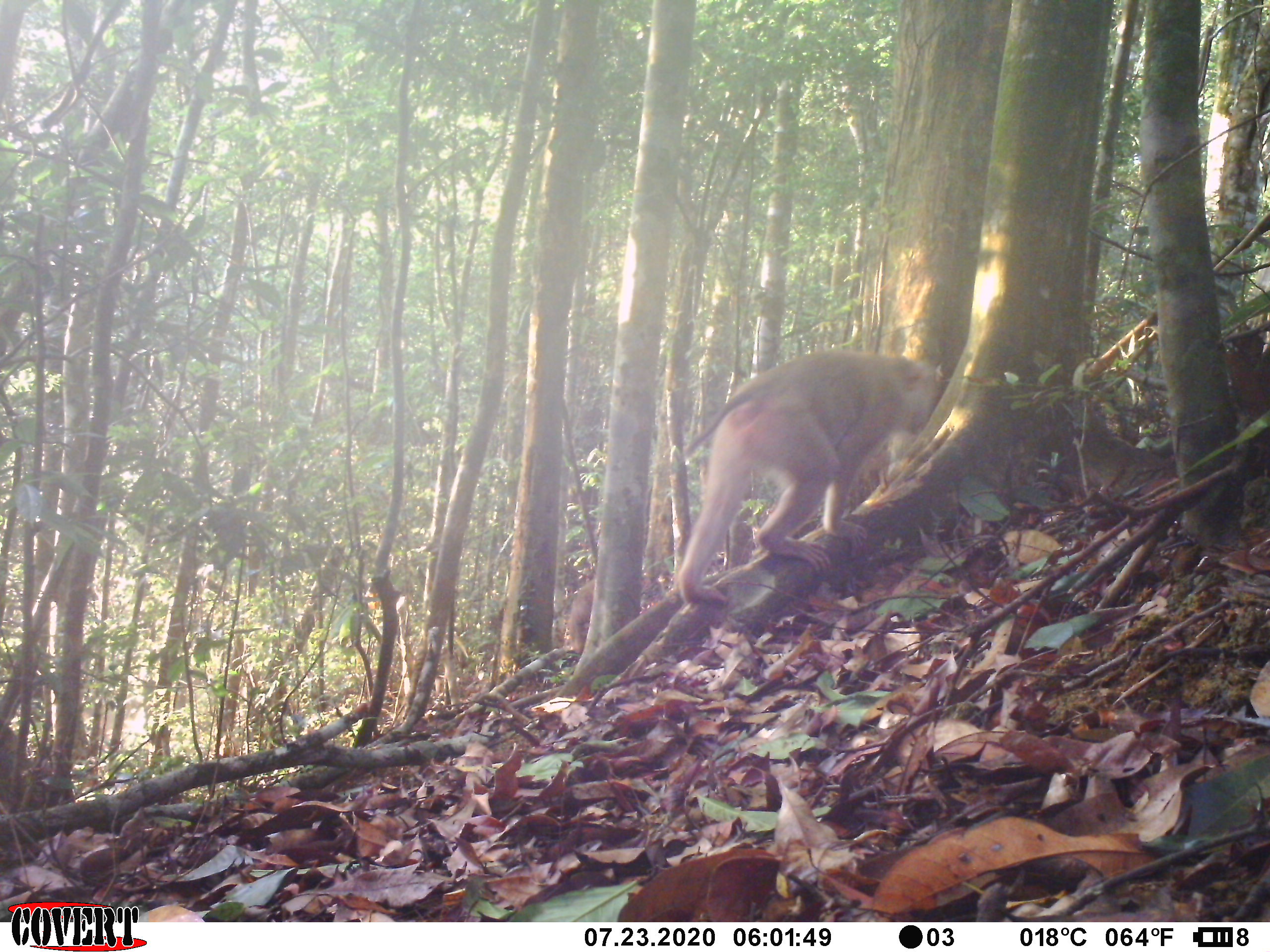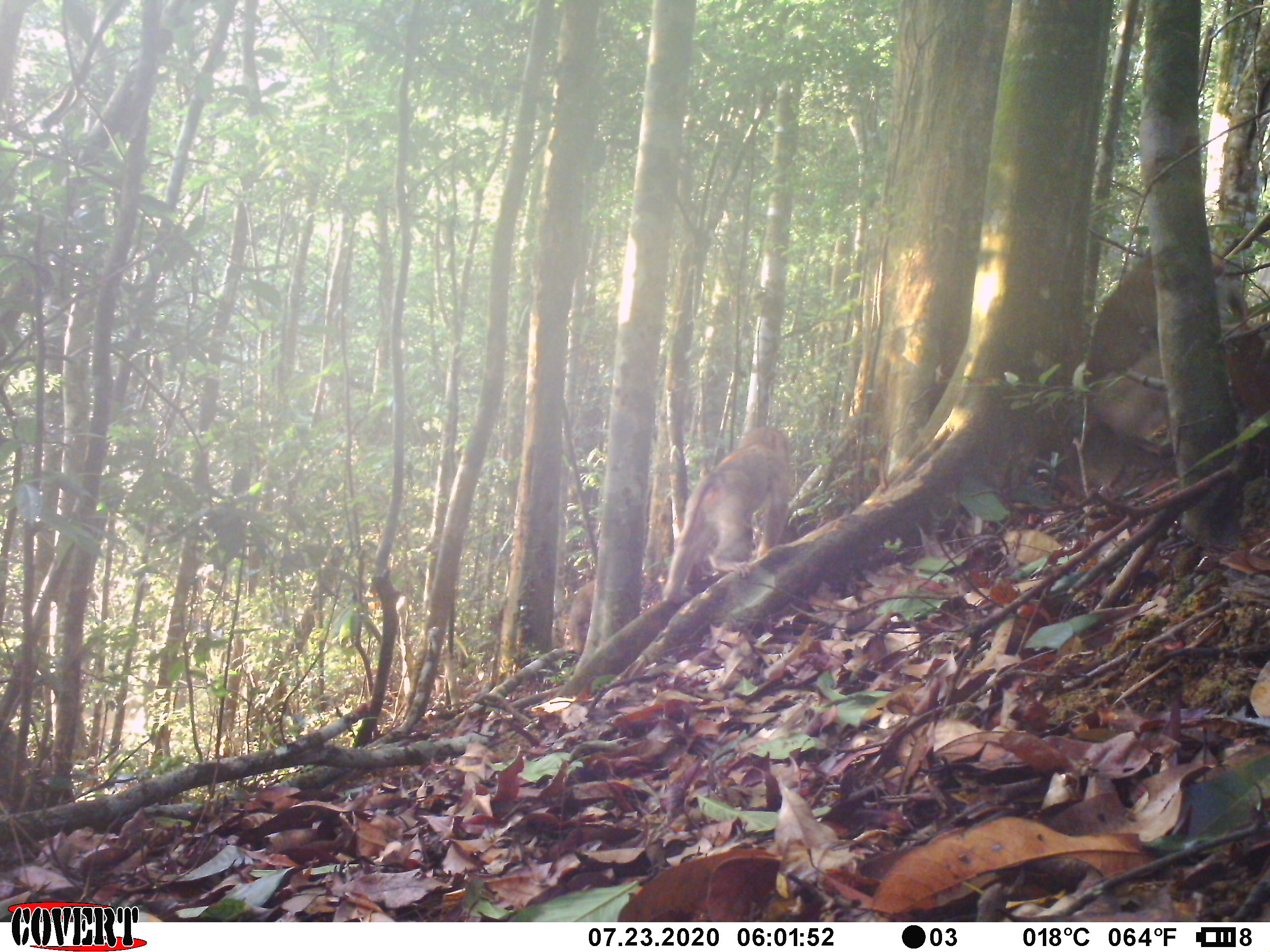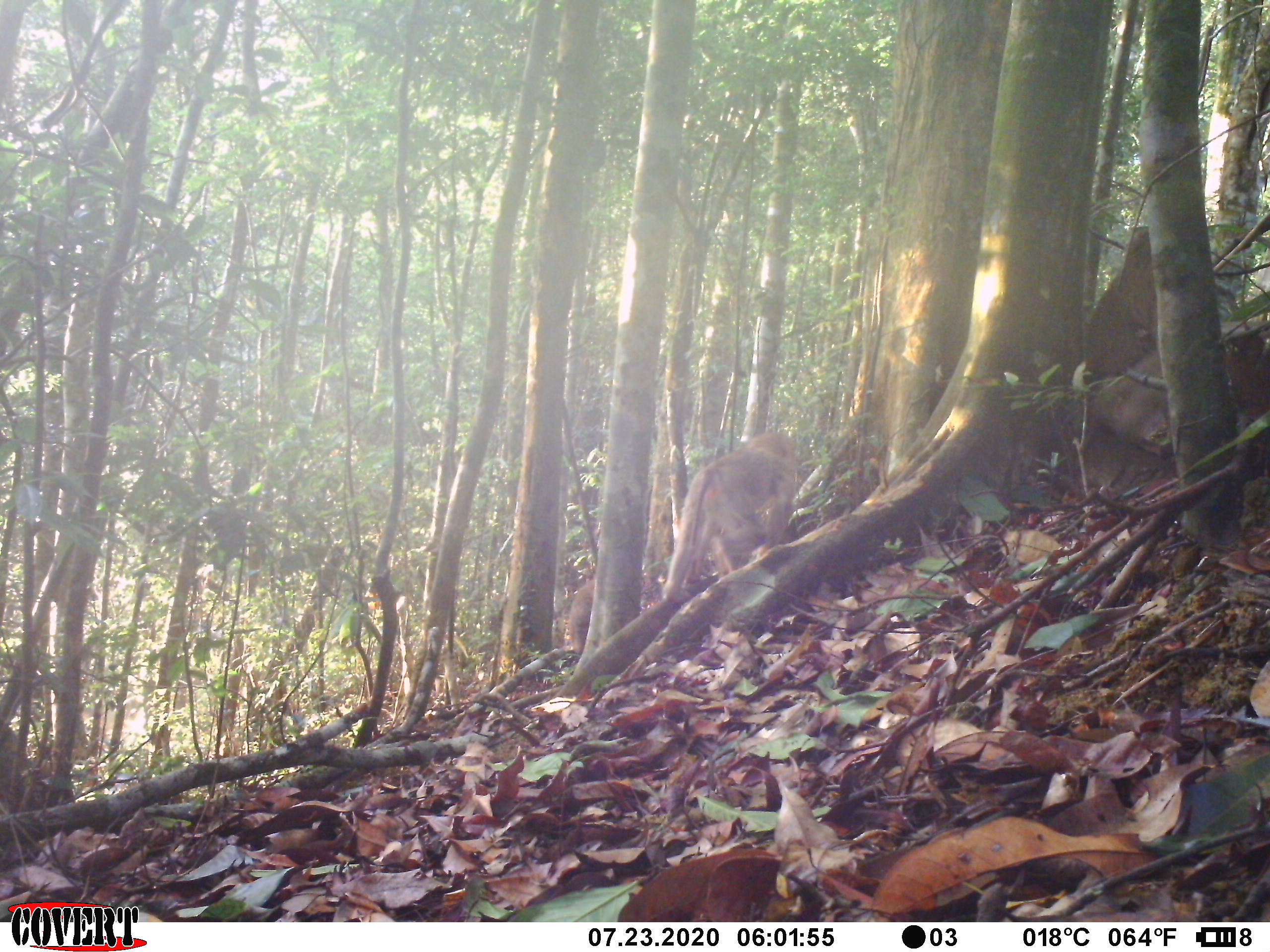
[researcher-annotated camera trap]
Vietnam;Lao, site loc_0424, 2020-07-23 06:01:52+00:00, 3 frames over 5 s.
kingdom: Animalia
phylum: Chordata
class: Mammalia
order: Primates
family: Cercopithecidae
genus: Macaca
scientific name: Macaca nemestrina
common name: pig-tailed macaque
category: pig tailed macaque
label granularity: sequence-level